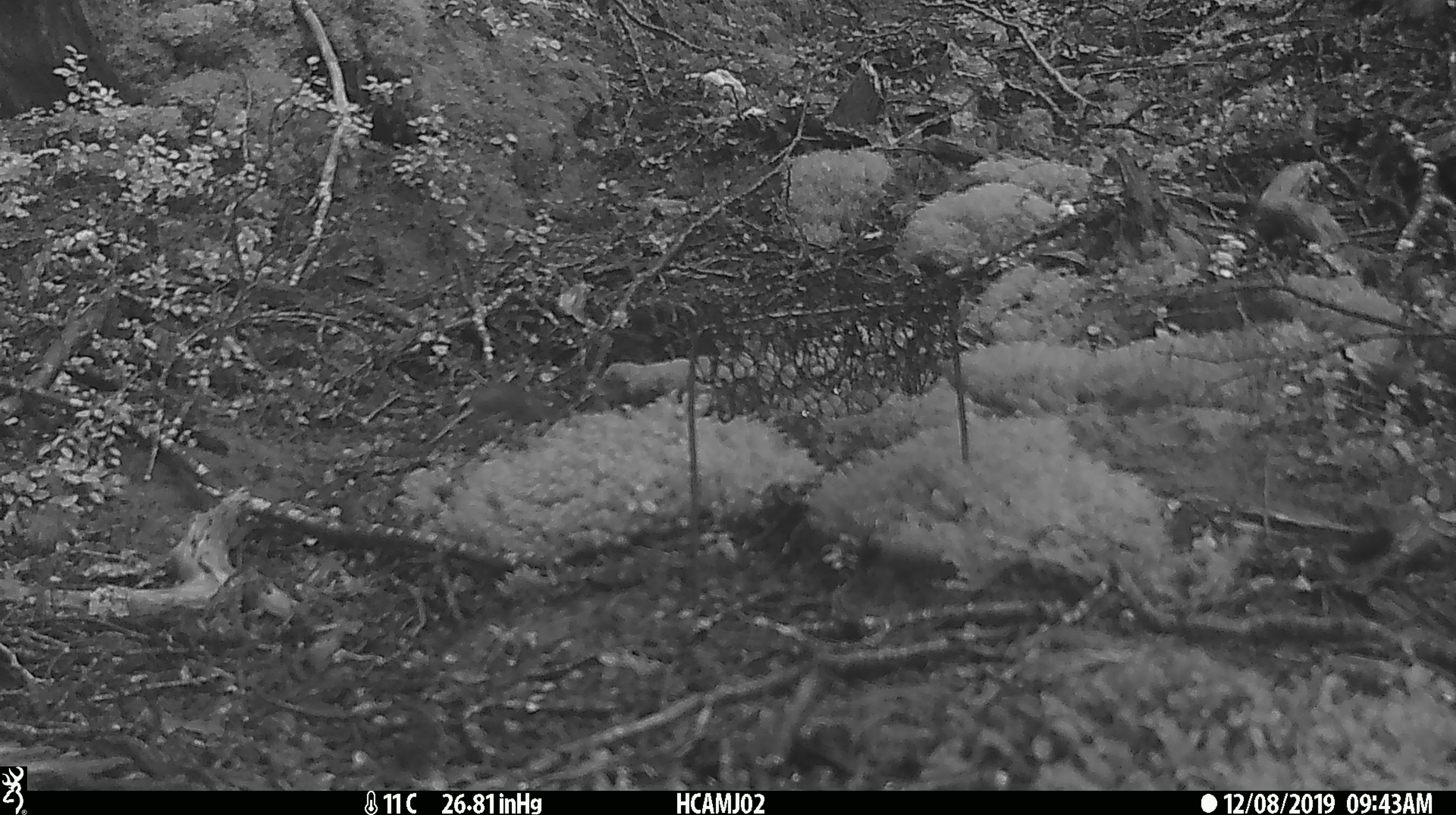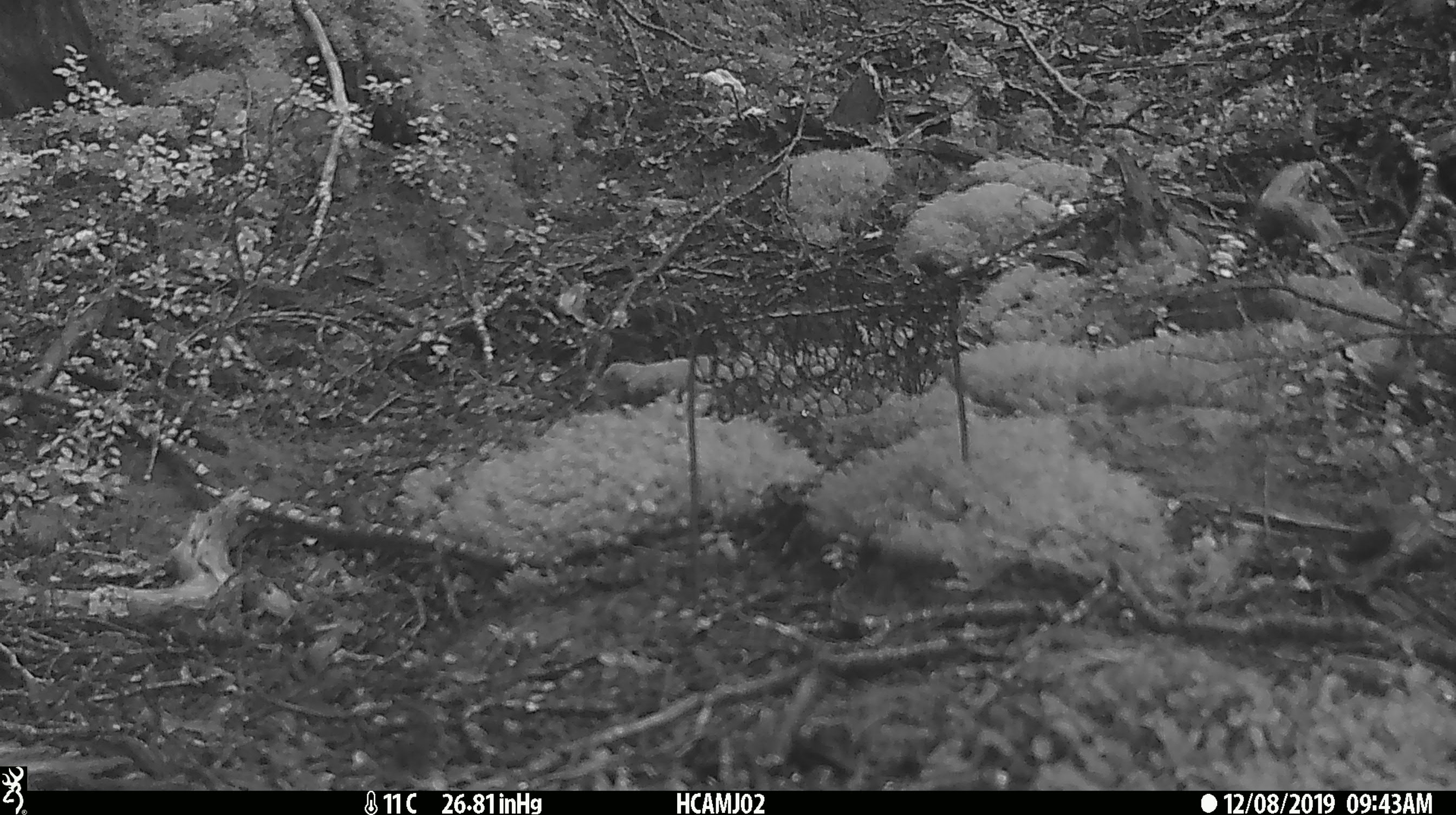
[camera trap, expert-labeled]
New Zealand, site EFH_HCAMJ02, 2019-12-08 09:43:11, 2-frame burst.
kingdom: Animalia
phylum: Chordata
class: Mammalia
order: Rodentia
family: Muridae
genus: Mus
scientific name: Mus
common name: mouse